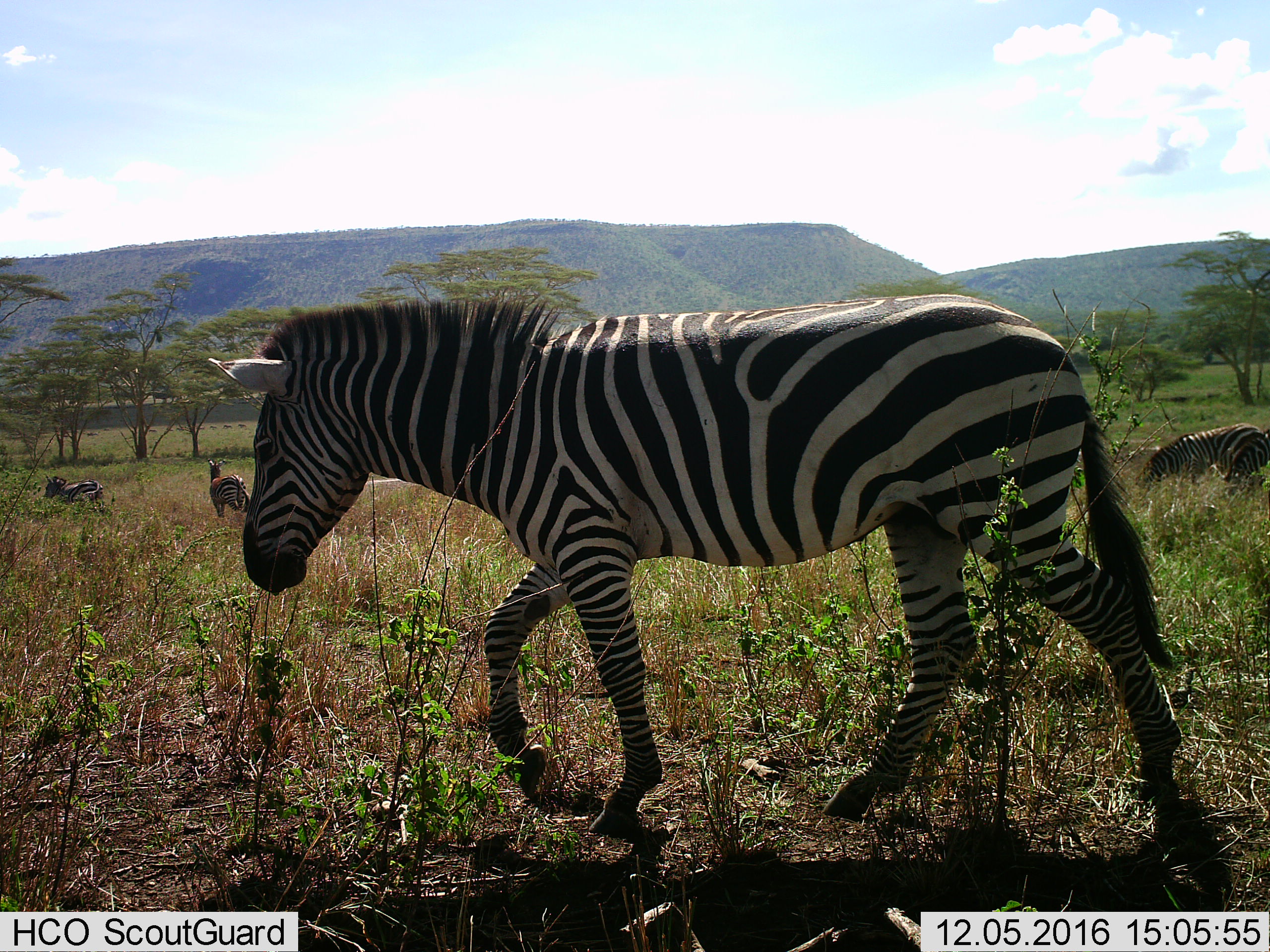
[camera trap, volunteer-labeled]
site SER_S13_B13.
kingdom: Animalia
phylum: Chordata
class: Mammalia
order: Perissodactyla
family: Equidae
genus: Equus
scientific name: Equus quagga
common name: plains zebra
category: zebraplains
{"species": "zebraplains (plains zebra) (Equus quagga)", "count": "4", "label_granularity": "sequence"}